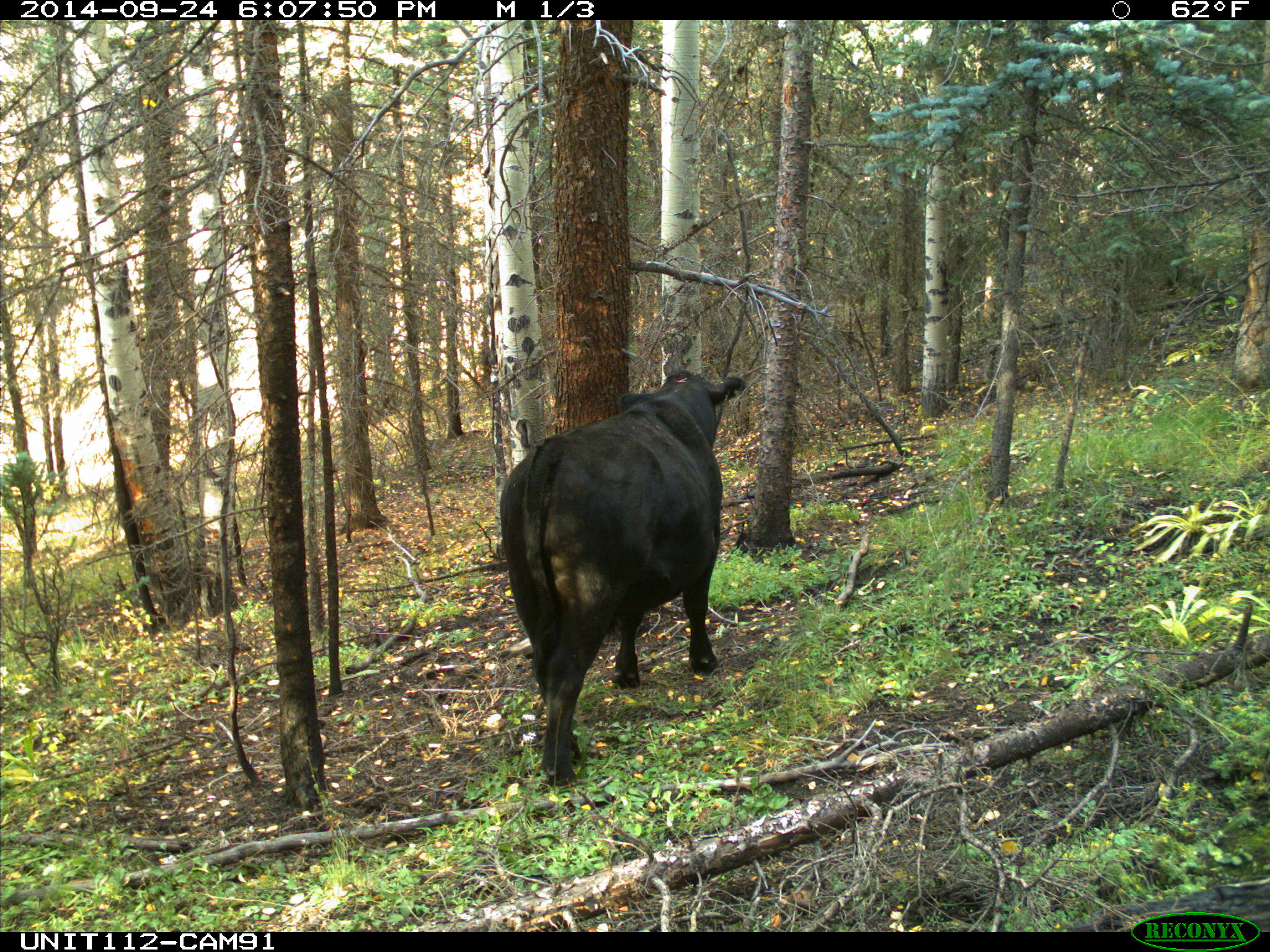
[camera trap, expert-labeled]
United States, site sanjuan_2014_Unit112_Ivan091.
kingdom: Animalia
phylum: Chordata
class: Mammalia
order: Artiodactyla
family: Bovidae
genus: Bos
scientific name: Bos taurus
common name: domestic cow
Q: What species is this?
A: Bos taurus (domestic cow).